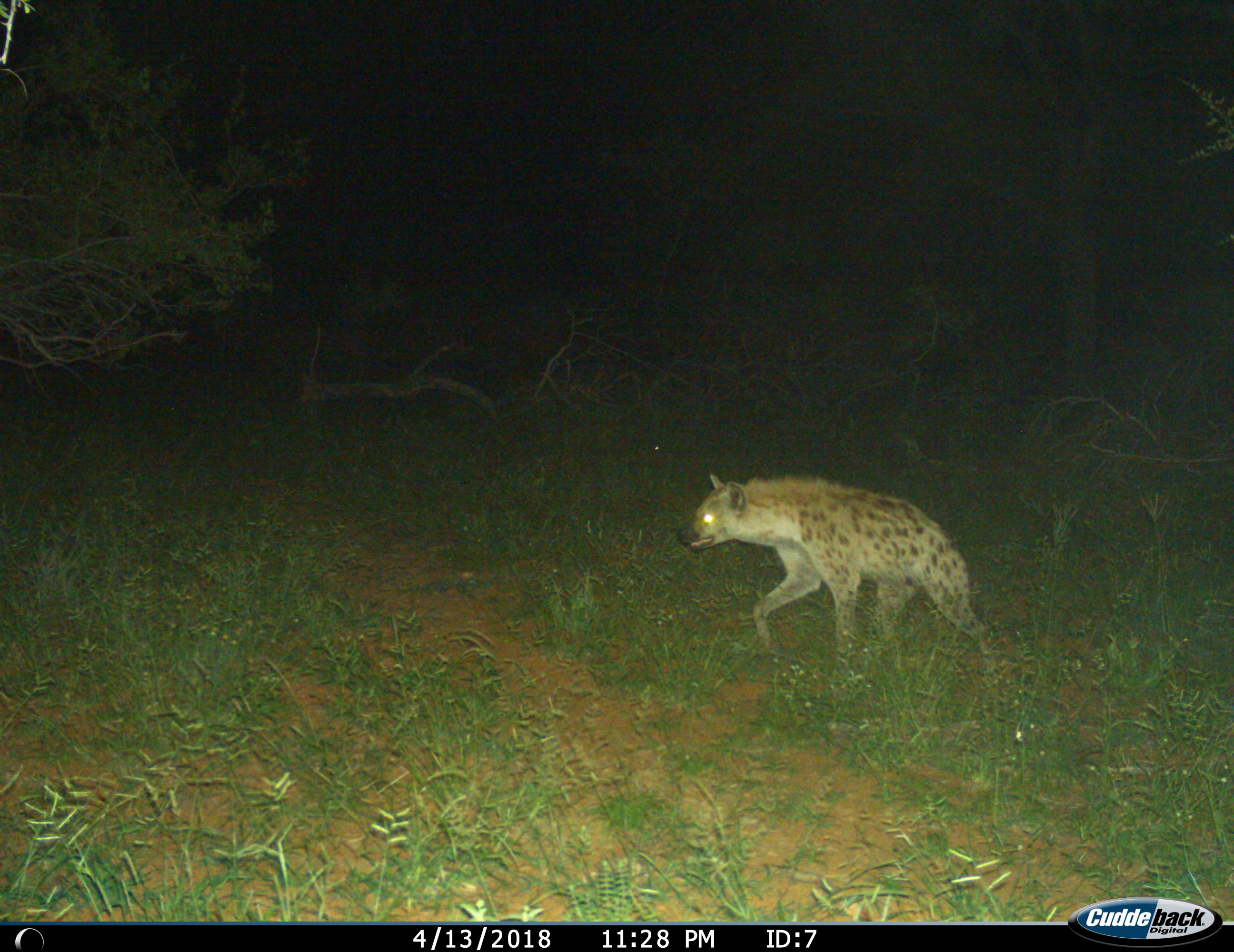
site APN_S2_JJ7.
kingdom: Animalia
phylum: Chordata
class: Mammalia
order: Carnivora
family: Hyaenidae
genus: Crocuta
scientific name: Crocuta crocuta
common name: spotted hyena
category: hyenaspotted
Hyenaspotted (spotted hyena) (Crocuta crocuta), count 1. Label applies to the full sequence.